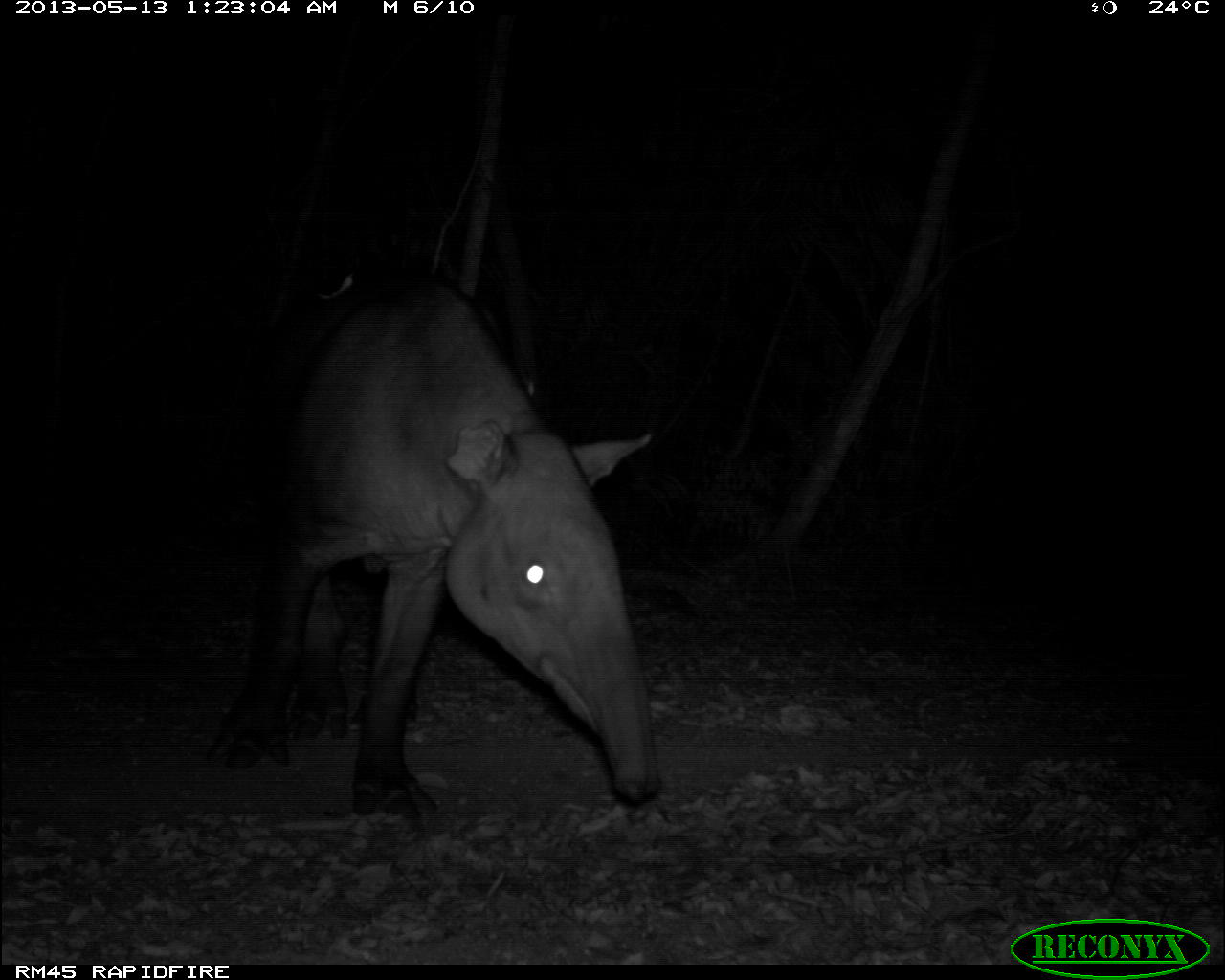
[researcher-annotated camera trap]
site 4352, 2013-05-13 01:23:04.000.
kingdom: Animalia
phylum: Chordata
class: Mammalia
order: Perissodactyla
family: Tapiridae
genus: Tapirus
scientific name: Tapirus bairdii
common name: baird's tapir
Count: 2.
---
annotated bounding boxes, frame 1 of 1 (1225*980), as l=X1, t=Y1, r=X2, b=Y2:
tapirus bairdii: l=203, t=261, r=665, b=821